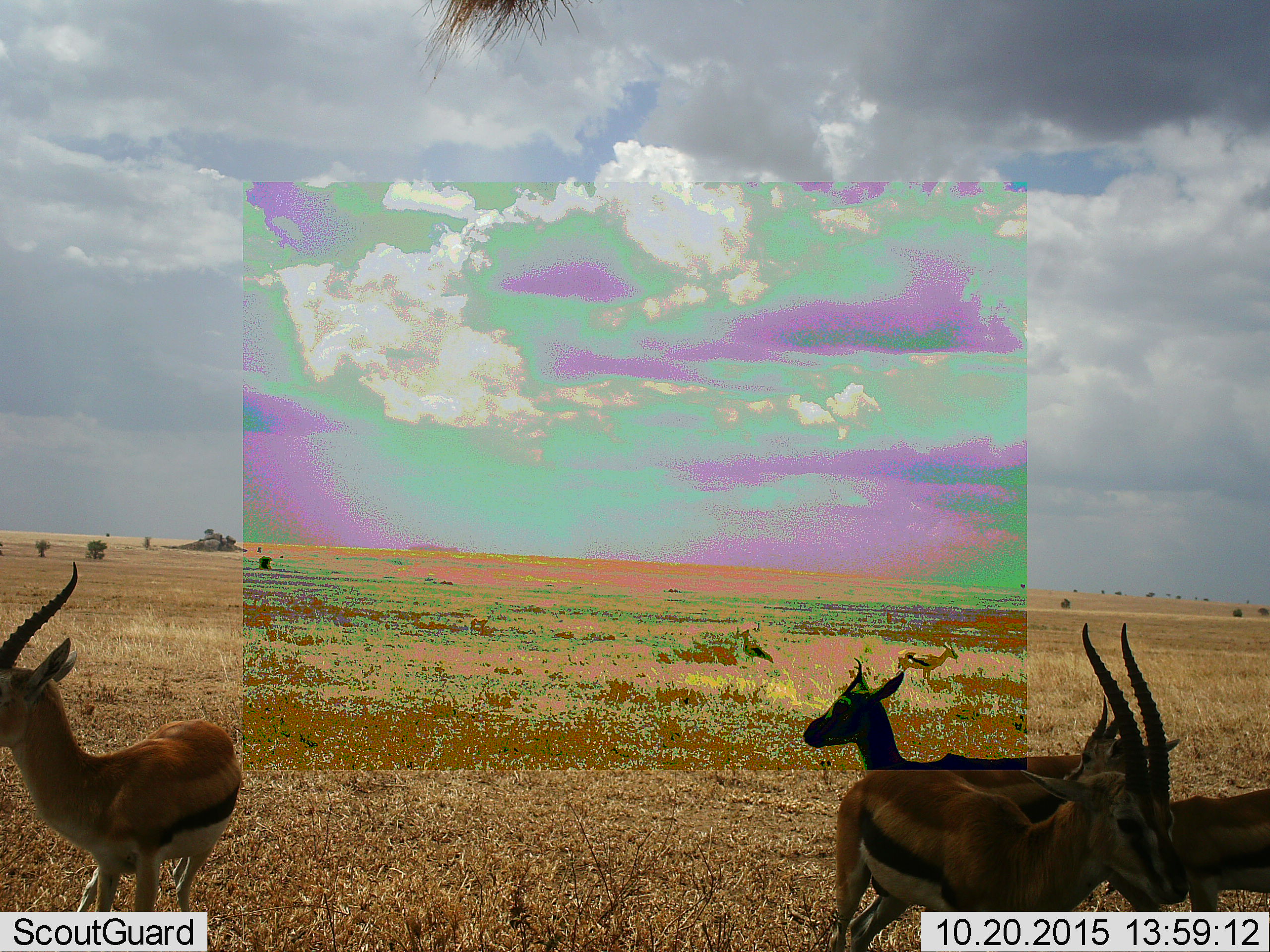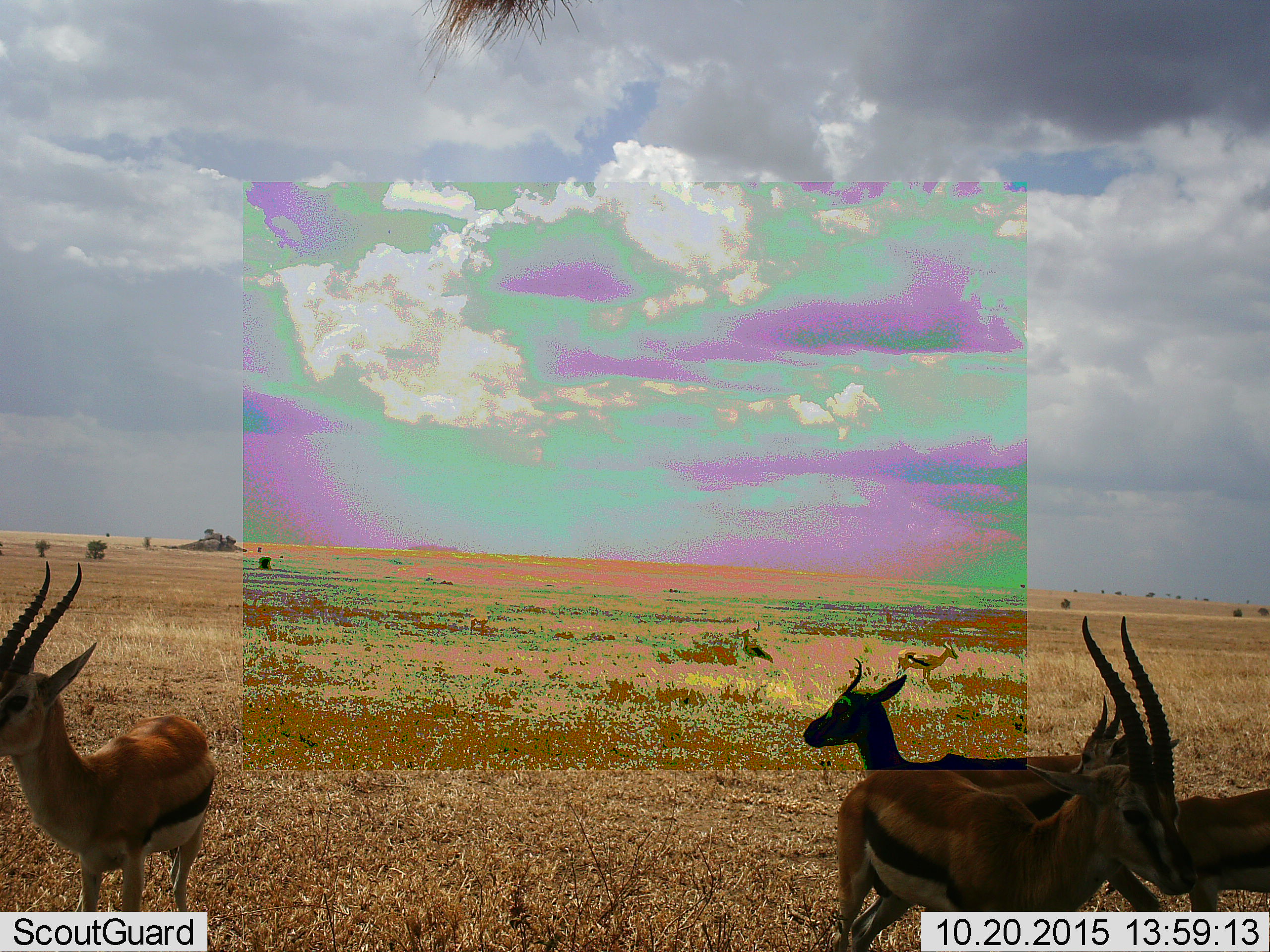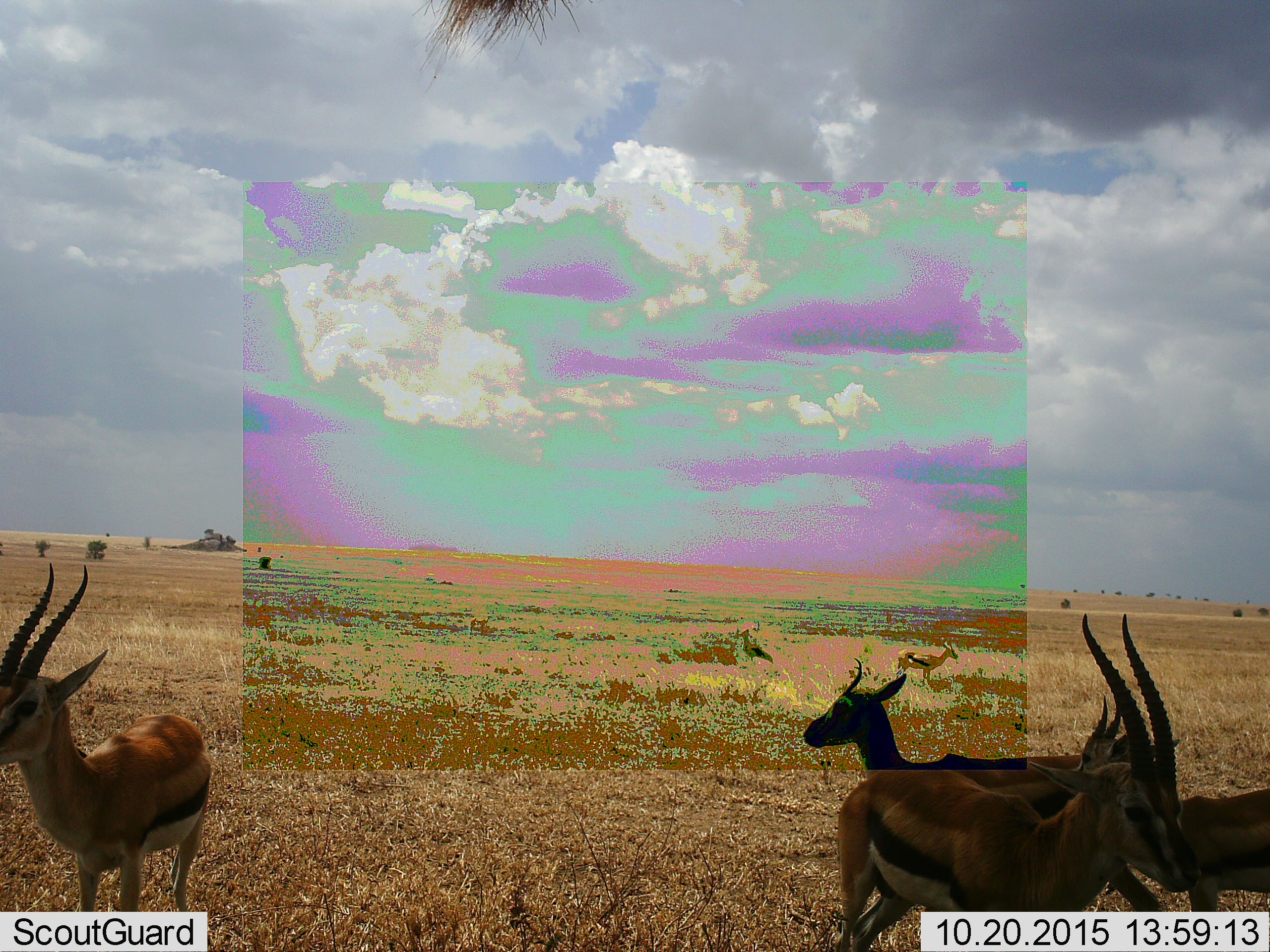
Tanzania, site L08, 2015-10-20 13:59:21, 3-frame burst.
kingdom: Animalia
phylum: Chordata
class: Mammalia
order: Artiodactyla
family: Bovidae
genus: Eudorcas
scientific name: Eudorcas thomsonii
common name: thomson's gazelle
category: gazellethomsons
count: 5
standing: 100%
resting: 0%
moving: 20%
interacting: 0%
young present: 10%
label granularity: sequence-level